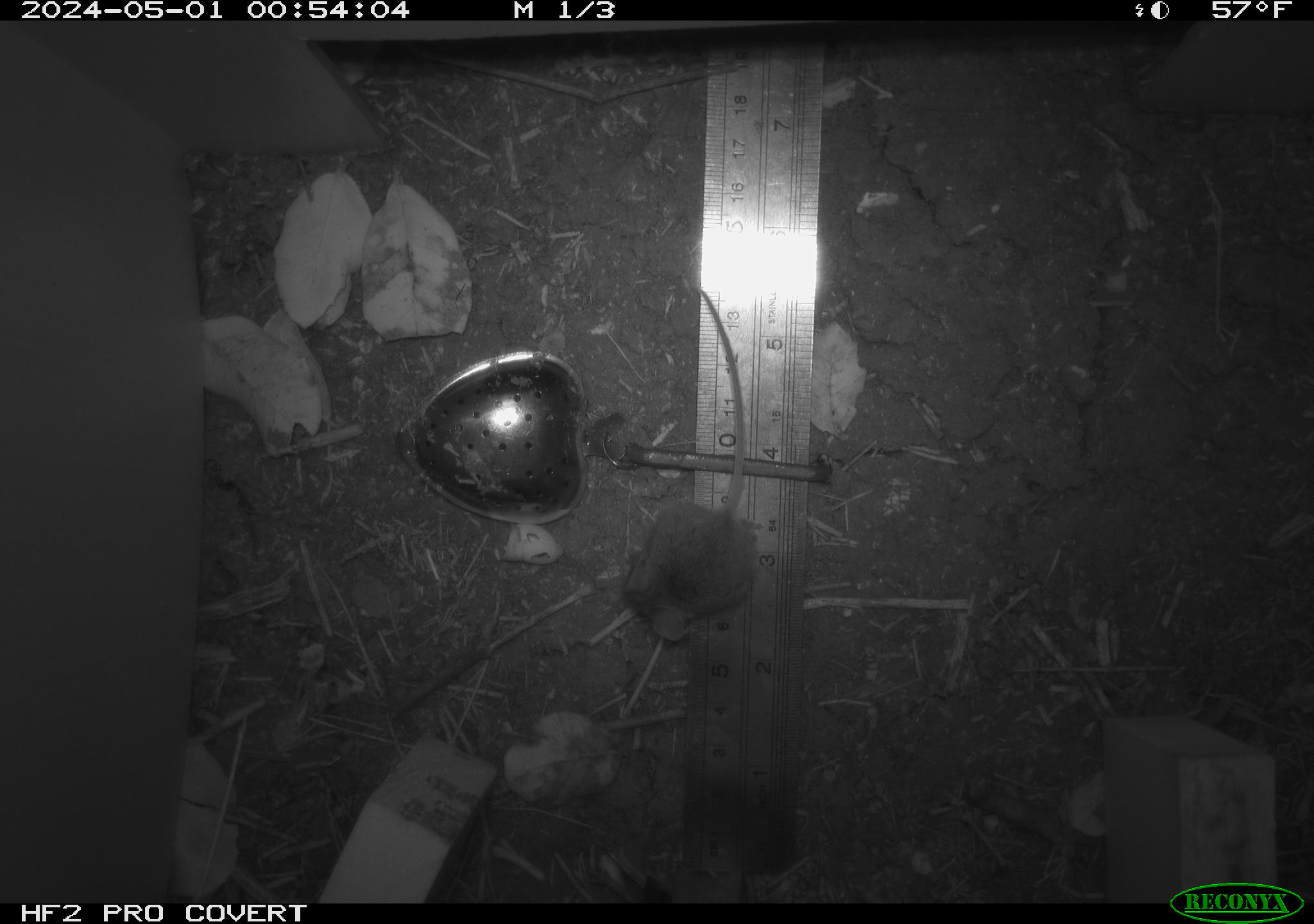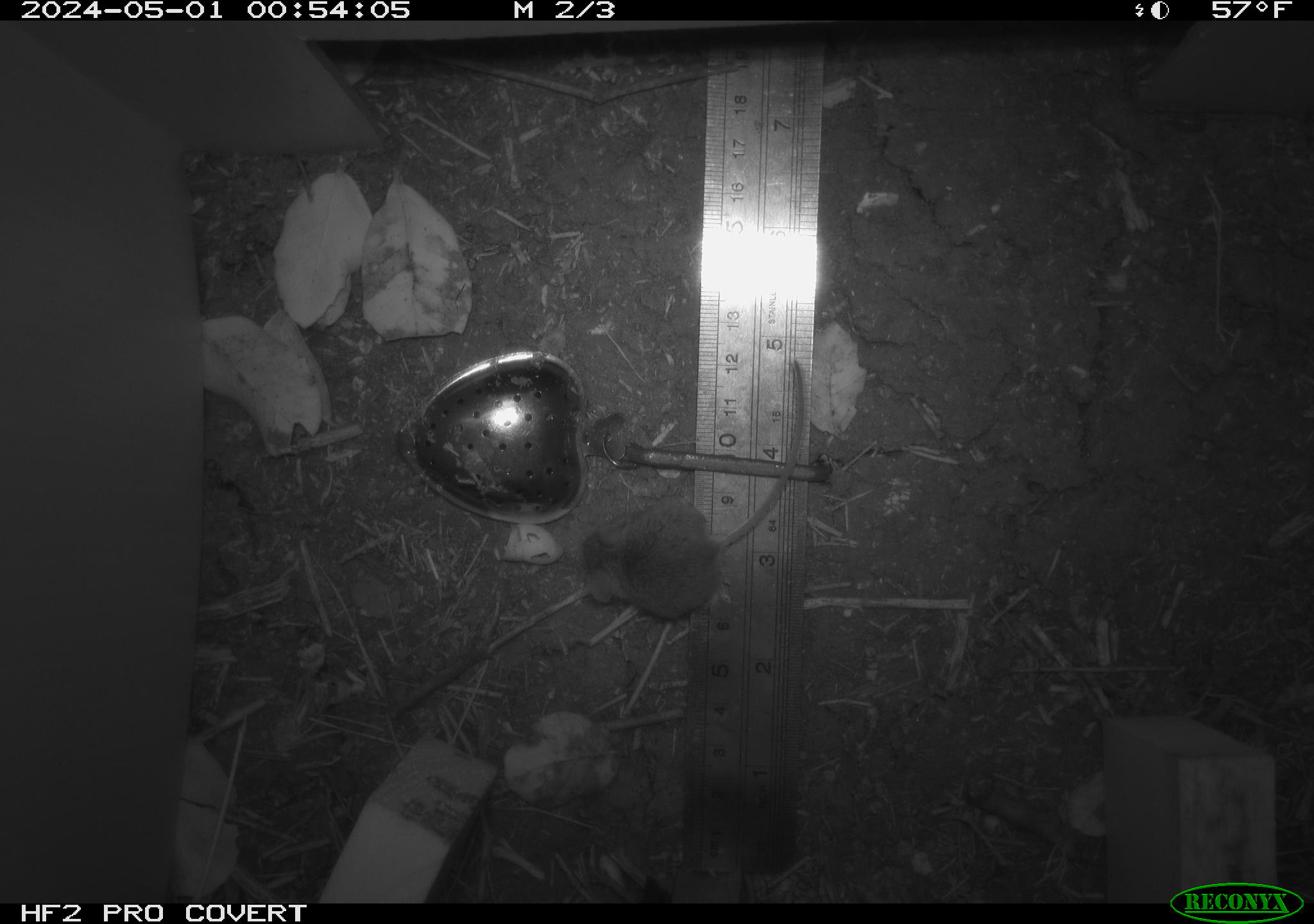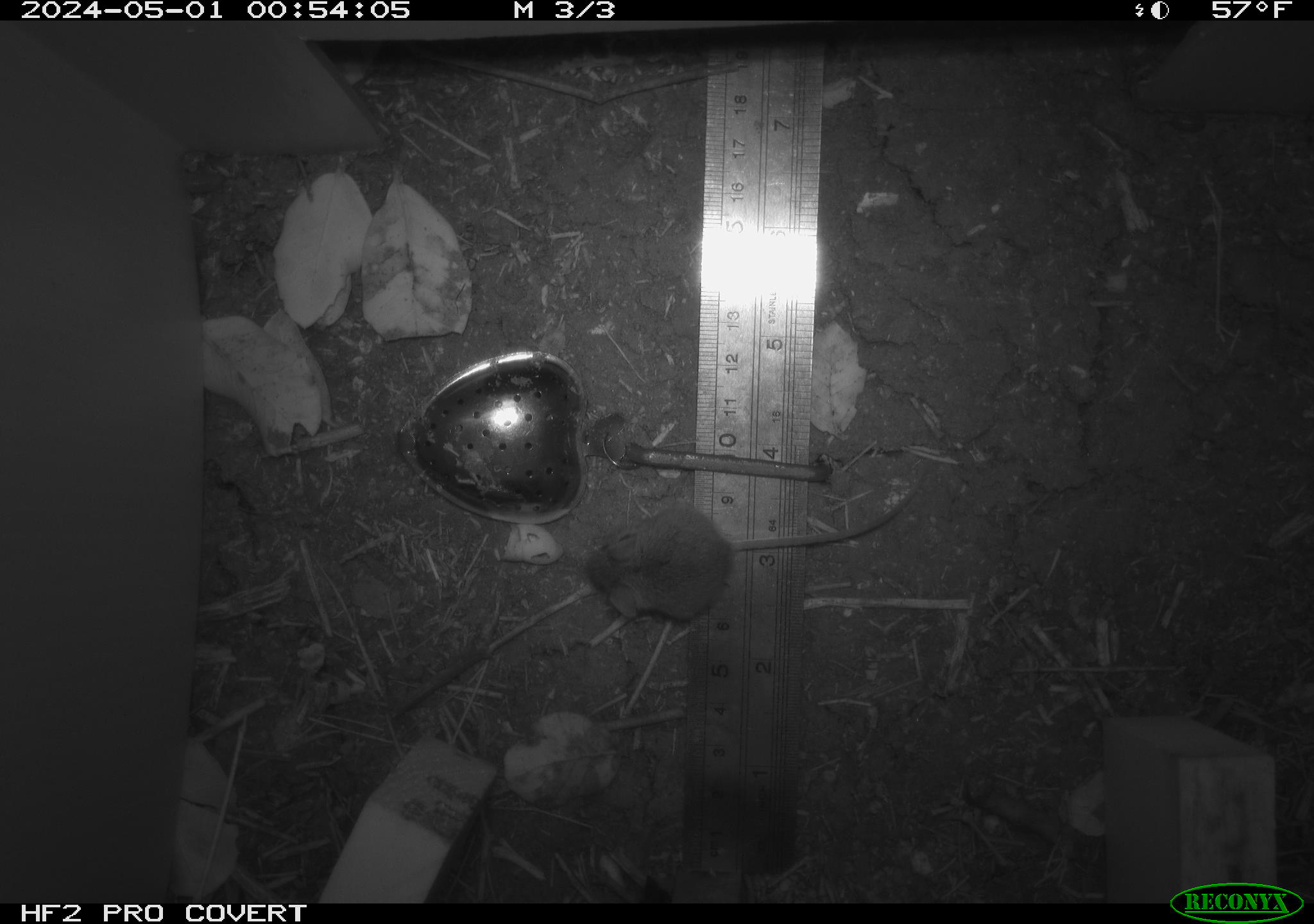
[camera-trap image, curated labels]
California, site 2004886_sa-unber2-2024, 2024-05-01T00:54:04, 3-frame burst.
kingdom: Animalia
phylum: Chordata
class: Mammalia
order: Rodentia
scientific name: Rodentia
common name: mouse species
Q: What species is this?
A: Mouse species (Rodentia).